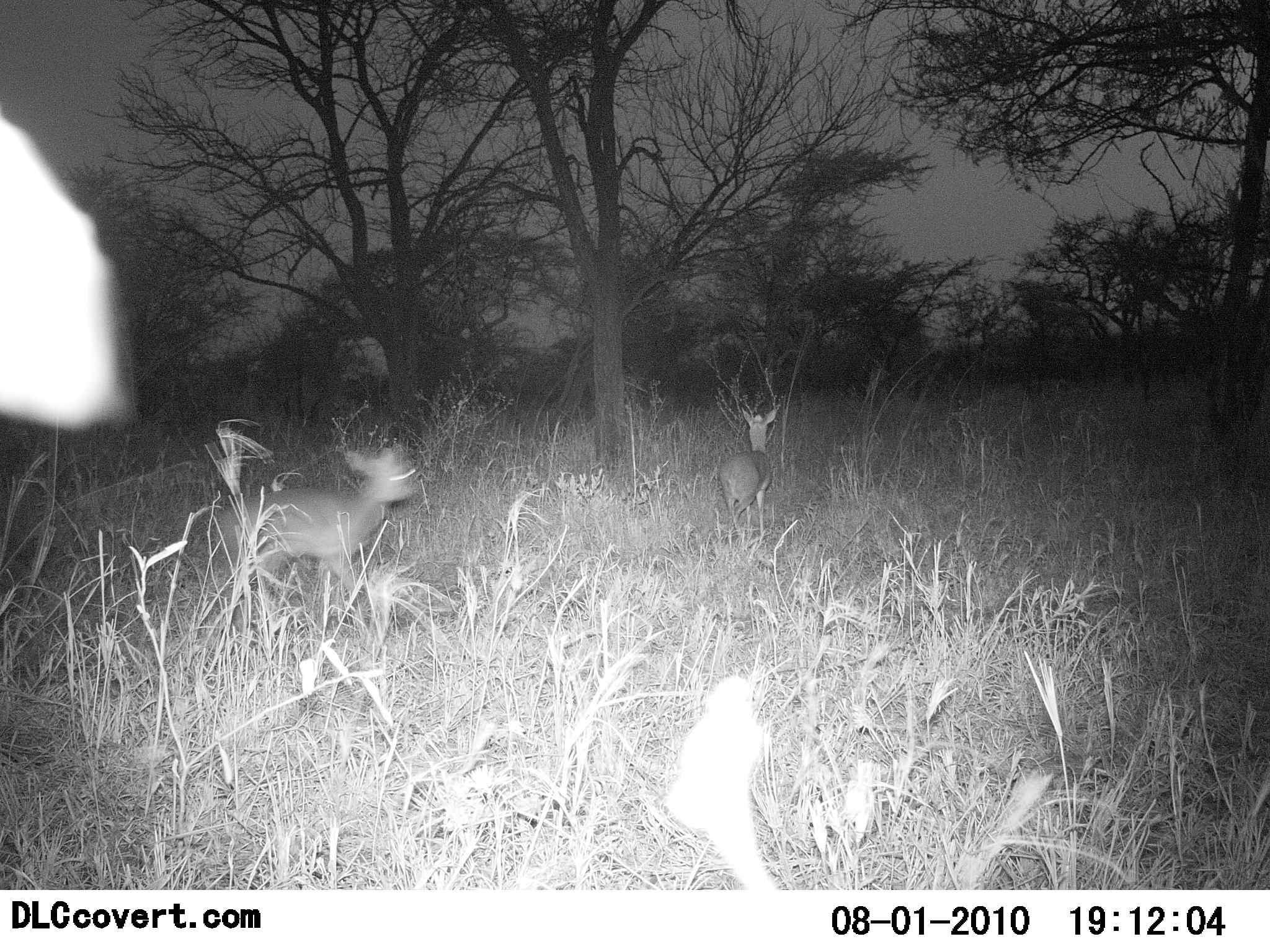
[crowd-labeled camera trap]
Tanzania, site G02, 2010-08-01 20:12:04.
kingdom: Animalia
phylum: Chordata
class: Mammalia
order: Artiodactyla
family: Bovidae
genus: Madoqua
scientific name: Madoqua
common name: dikdik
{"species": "dikdik (Madoqua)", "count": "2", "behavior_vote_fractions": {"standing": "7%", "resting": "0%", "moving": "93%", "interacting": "0%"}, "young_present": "7%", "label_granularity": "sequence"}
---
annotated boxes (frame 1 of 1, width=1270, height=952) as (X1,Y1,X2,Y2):
animal: (0,118,139,431); (208,443,425,642); (716,402,782,547)